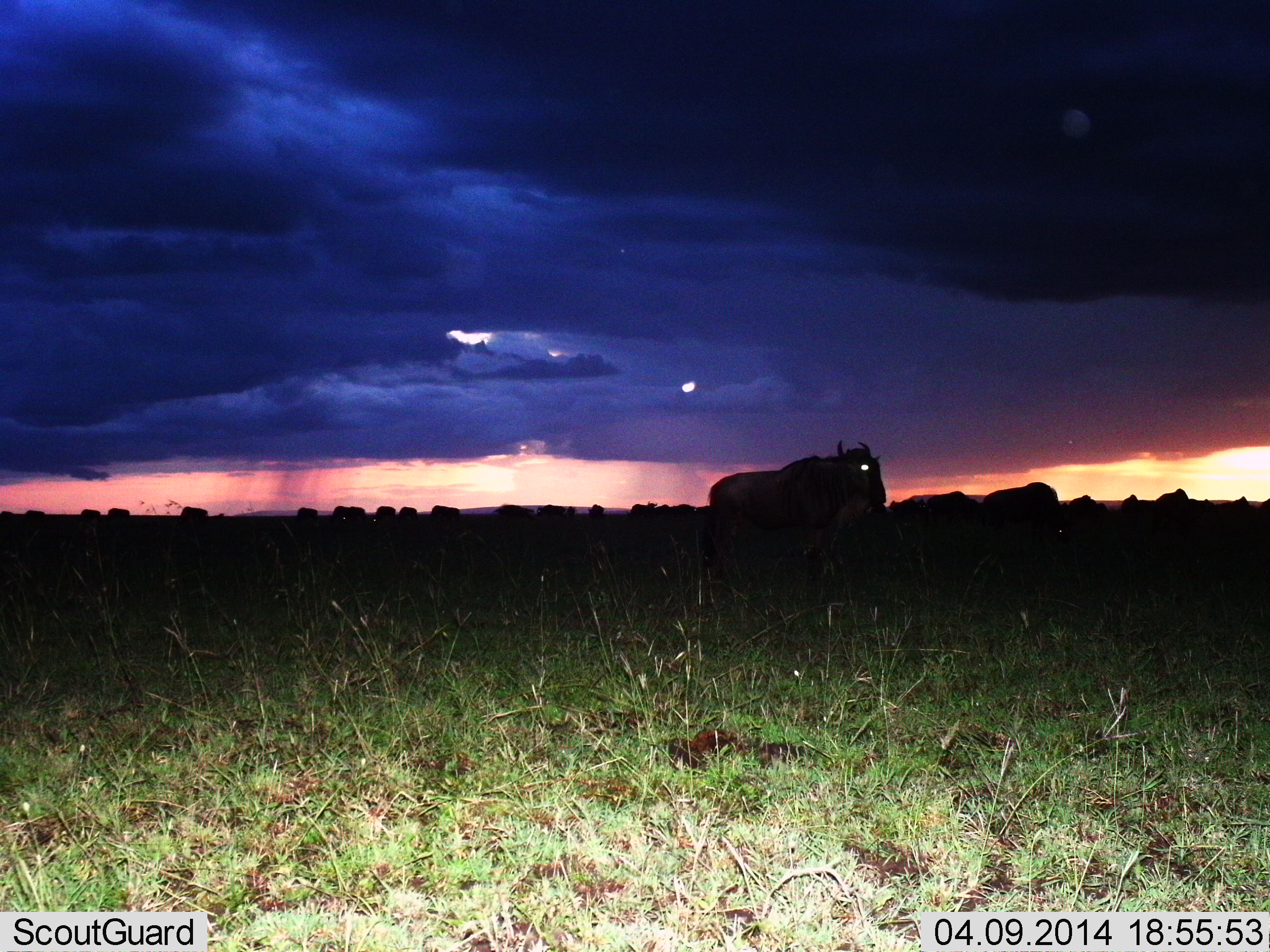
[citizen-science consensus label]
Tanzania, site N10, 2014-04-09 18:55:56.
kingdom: Animalia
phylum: Chordata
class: Mammalia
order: Artiodactyla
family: Bovidae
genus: Connochaetes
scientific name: Connochaetes taurinus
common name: blue wildebeest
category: wildebeest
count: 11-50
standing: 70%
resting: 0%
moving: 40%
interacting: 0%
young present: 0%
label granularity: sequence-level